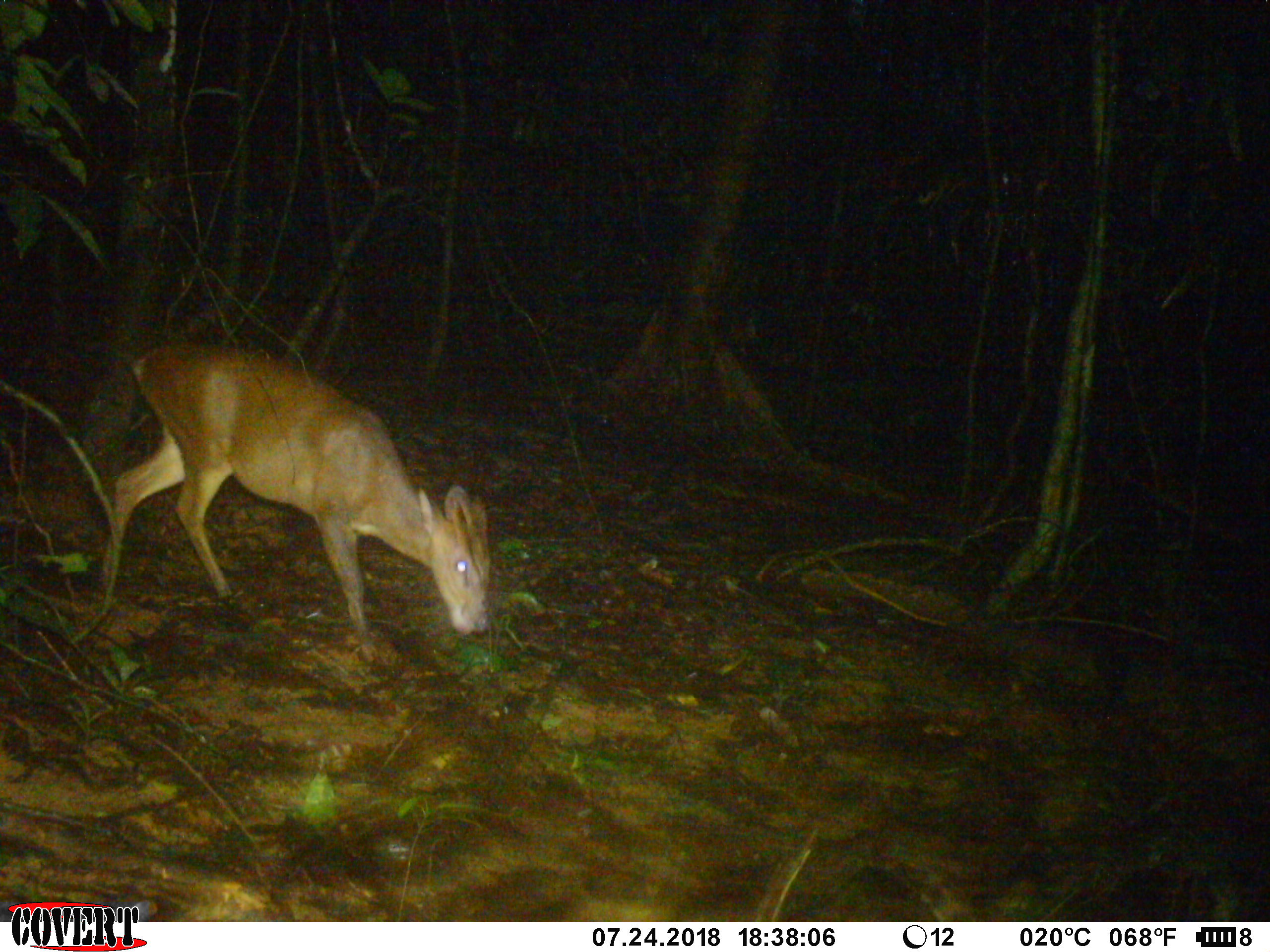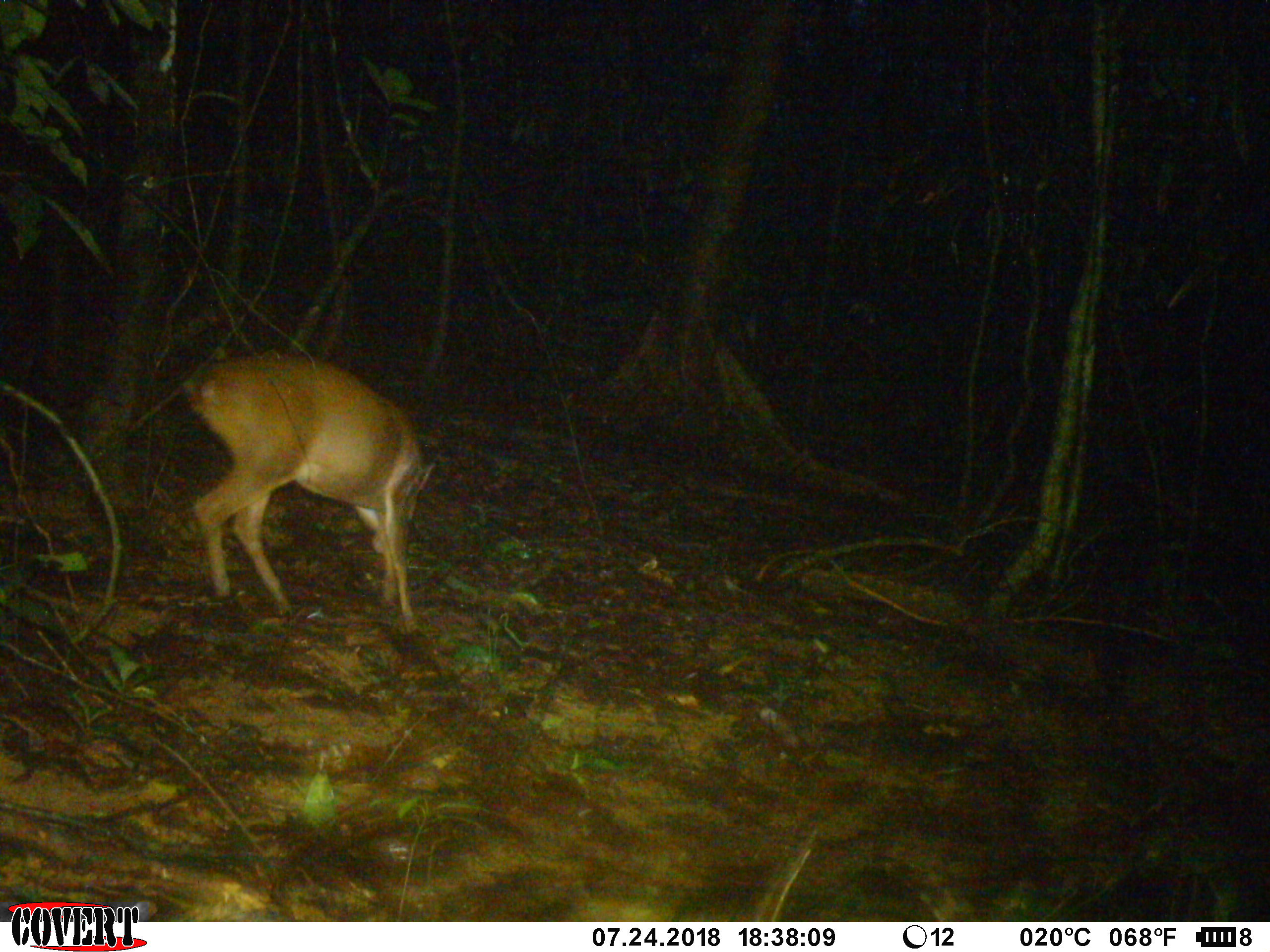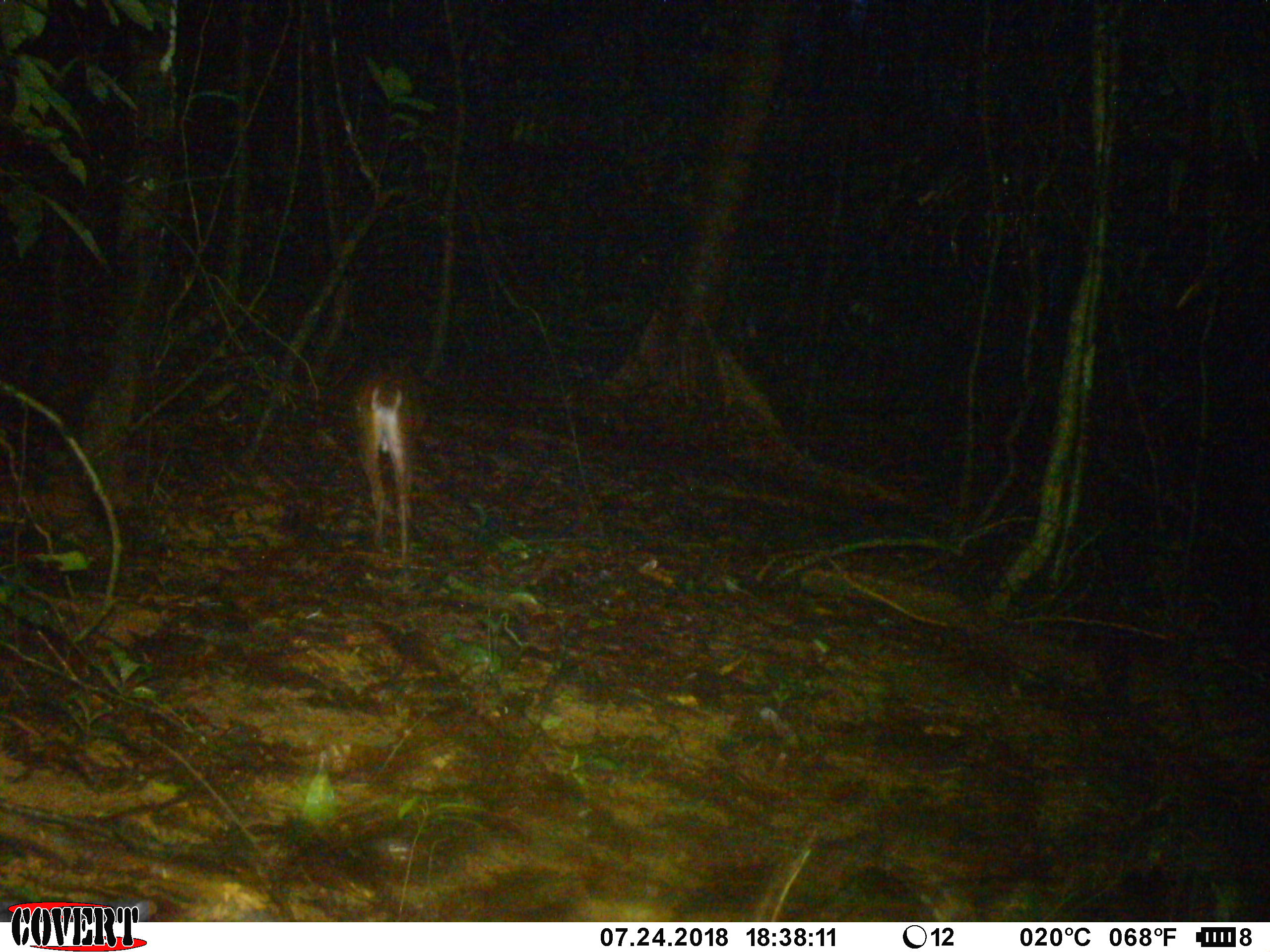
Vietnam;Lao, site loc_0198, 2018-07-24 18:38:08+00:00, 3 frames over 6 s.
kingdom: Animalia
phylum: Chordata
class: Mammalia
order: Artiodactyla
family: Cervidae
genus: Muntiacus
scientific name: Muntiacus vuquangensis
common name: large-antlered muntjac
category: large antlered muntjac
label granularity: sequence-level